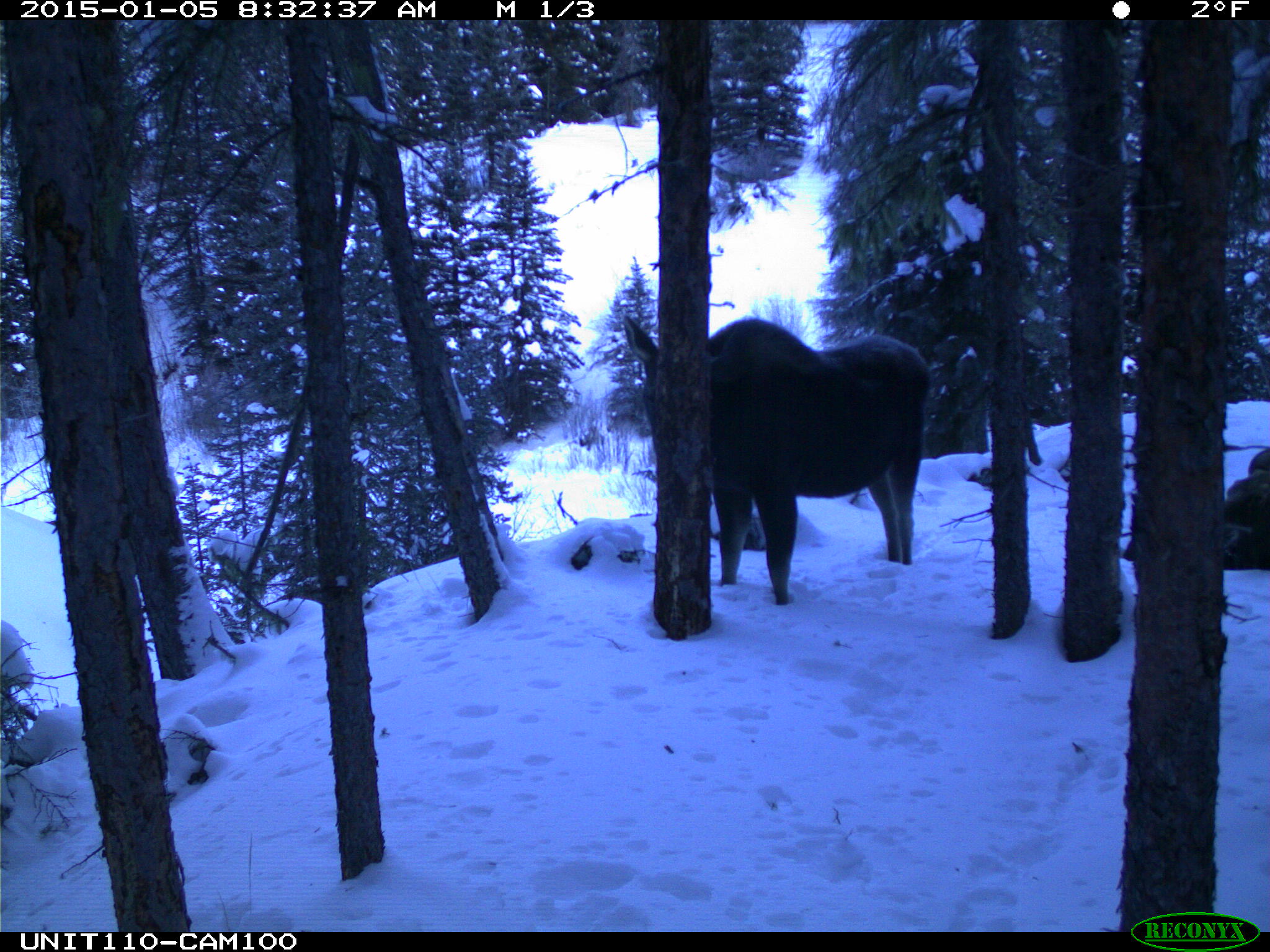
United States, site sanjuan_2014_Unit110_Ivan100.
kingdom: Animalia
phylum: Chordata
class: Mammalia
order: Artiodactyla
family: Cervidae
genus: Alces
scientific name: Alces alces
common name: moose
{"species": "Alces alces (moose)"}